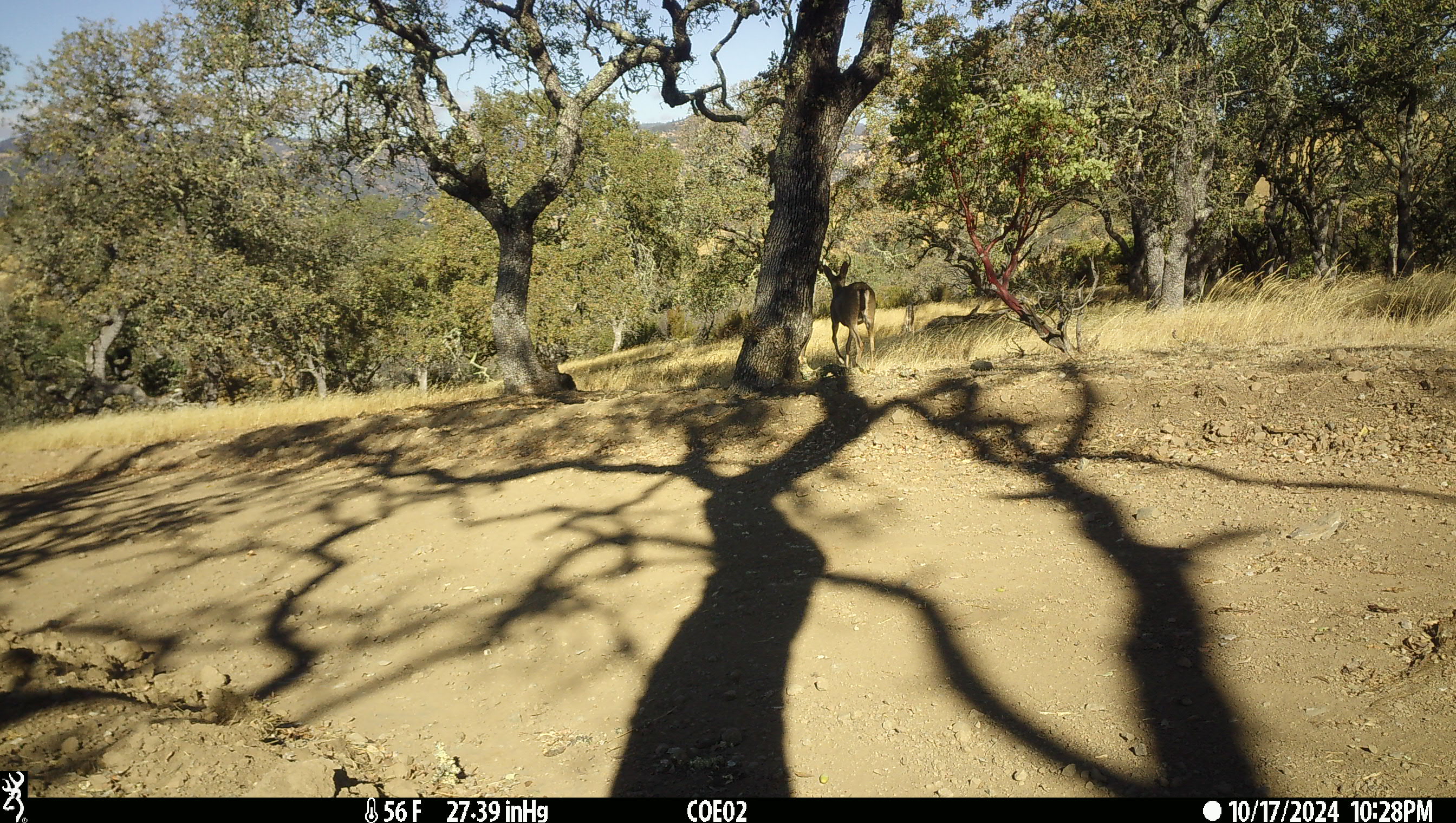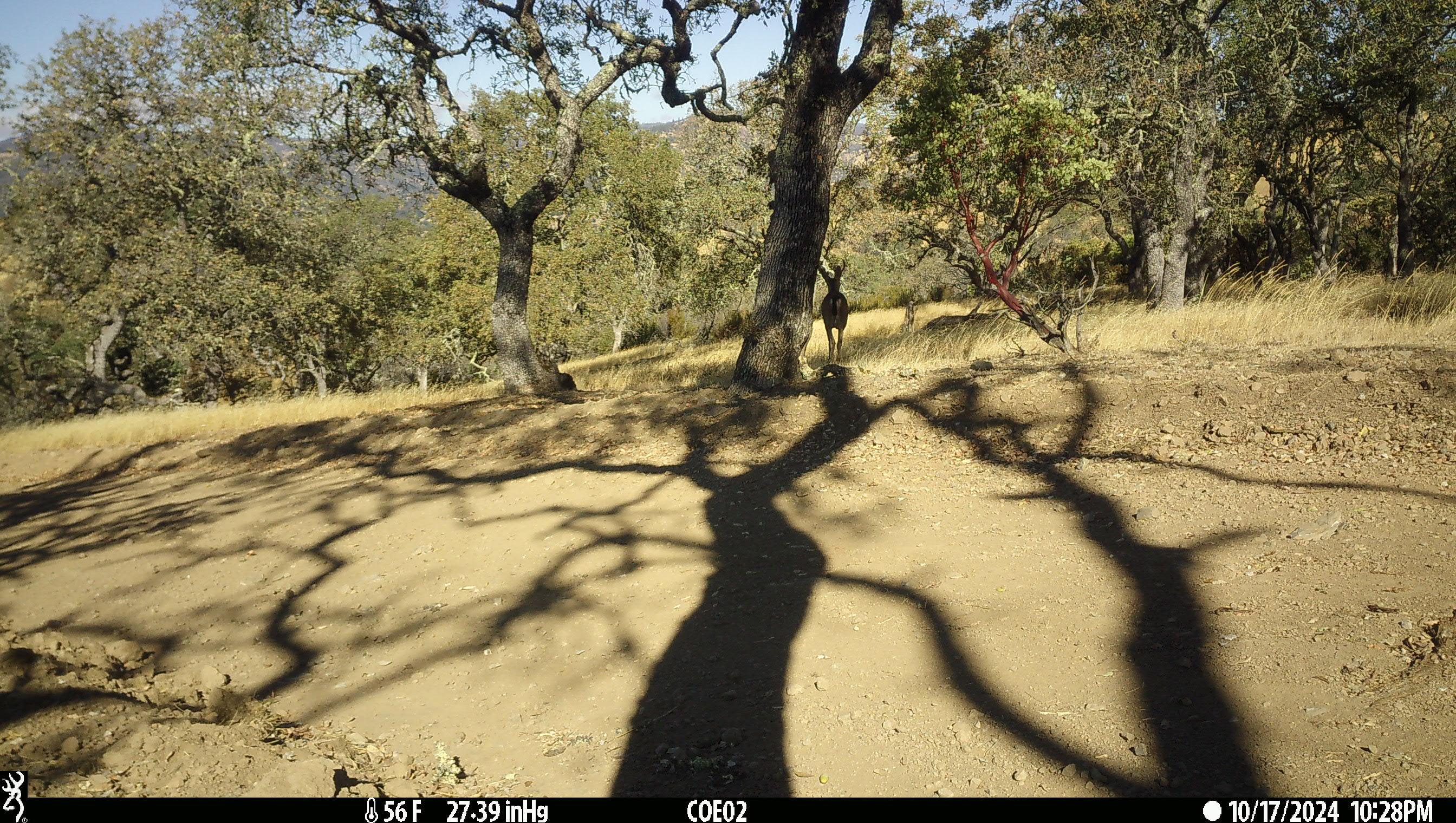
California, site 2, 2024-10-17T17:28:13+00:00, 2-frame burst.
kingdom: Animalia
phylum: Chordata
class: Mammalia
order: Artiodactyla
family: Cervidae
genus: Odocoileus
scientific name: Odocoileus hemionus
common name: mule deer